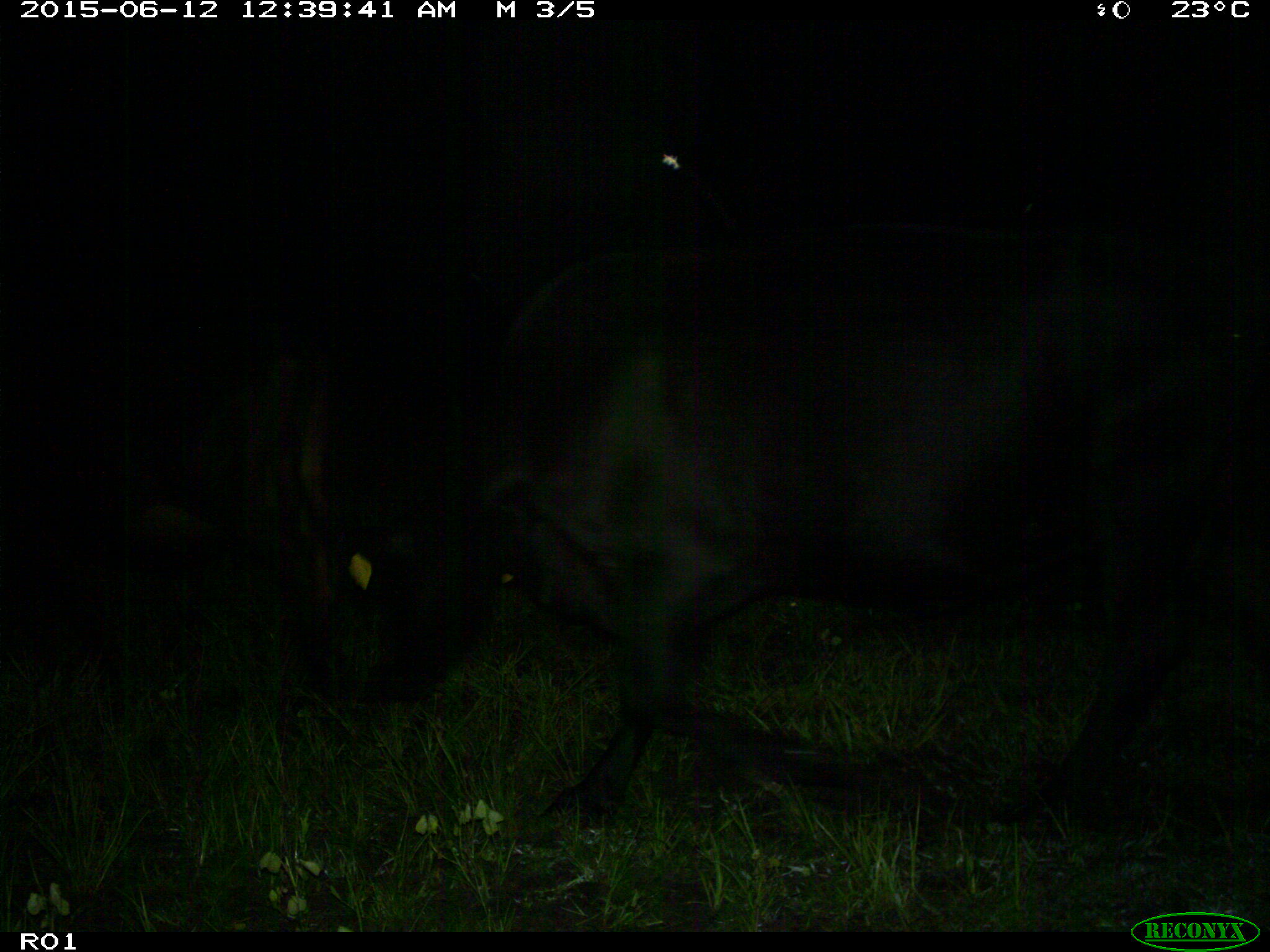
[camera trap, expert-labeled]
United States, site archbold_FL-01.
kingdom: Animalia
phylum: Chordata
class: Mammalia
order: Artiodactyla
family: Bovidae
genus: Bos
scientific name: Bos taurus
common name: domestic cow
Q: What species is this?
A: Bos taurus (domestic cow).